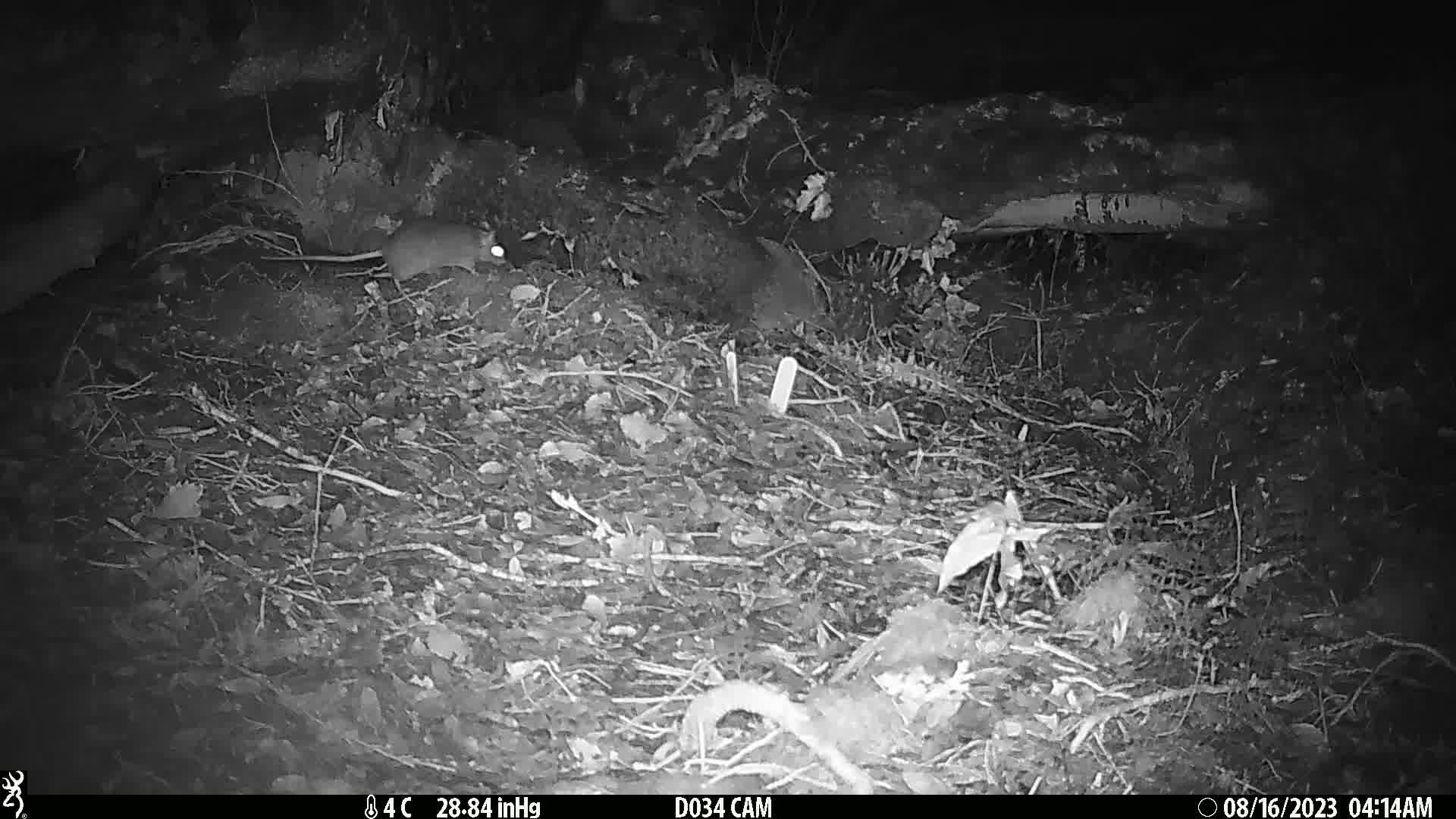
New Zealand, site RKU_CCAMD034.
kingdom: Animalia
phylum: Chordata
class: Mammalia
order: Rodentia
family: Muridae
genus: Rattus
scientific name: Rattus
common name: rat